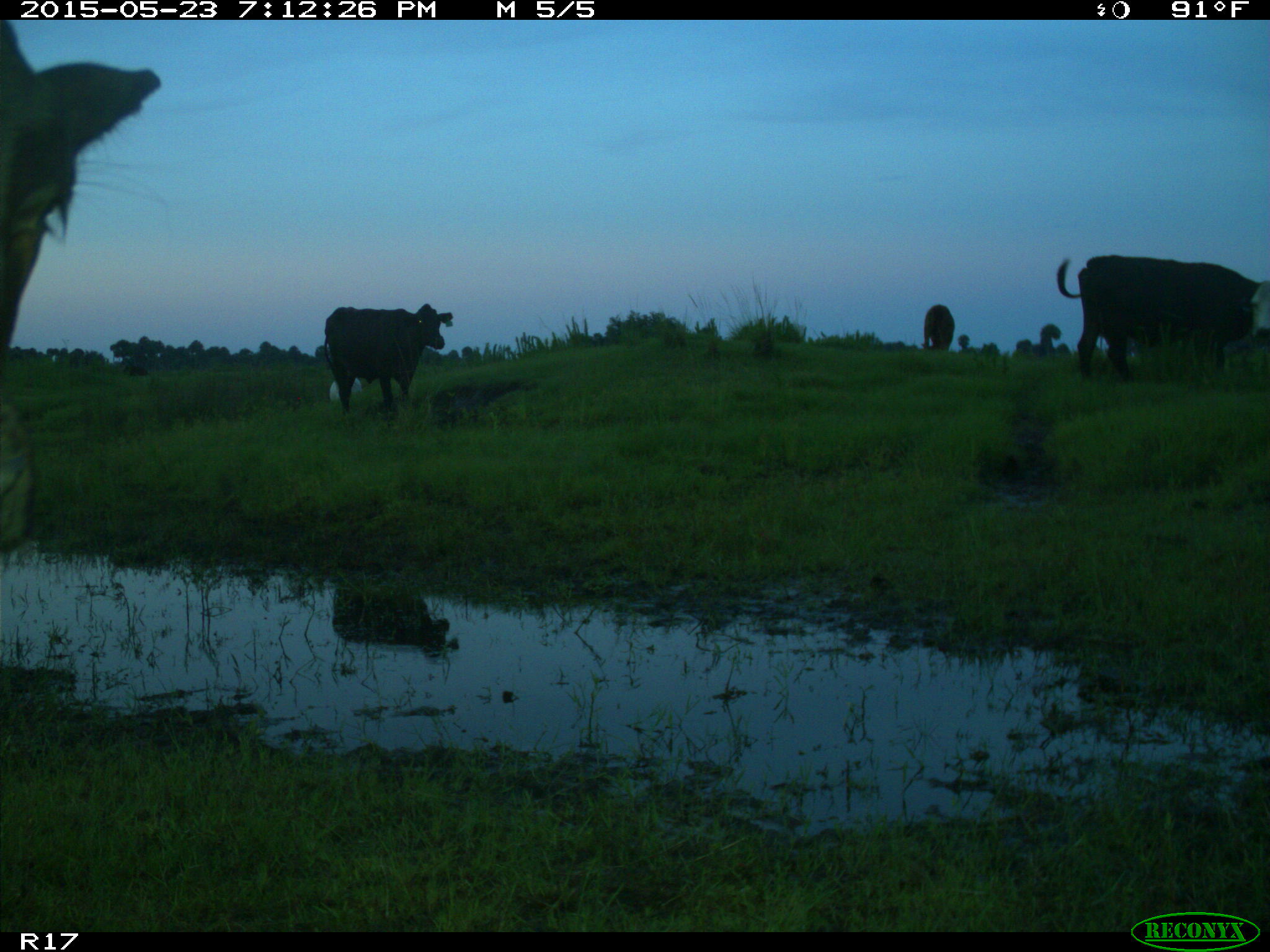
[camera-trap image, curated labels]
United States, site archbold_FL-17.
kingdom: Animalia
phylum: Chordata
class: Mammalia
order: Artiodactyla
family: Bovidae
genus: Bos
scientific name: Bos taurus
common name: domestic cow